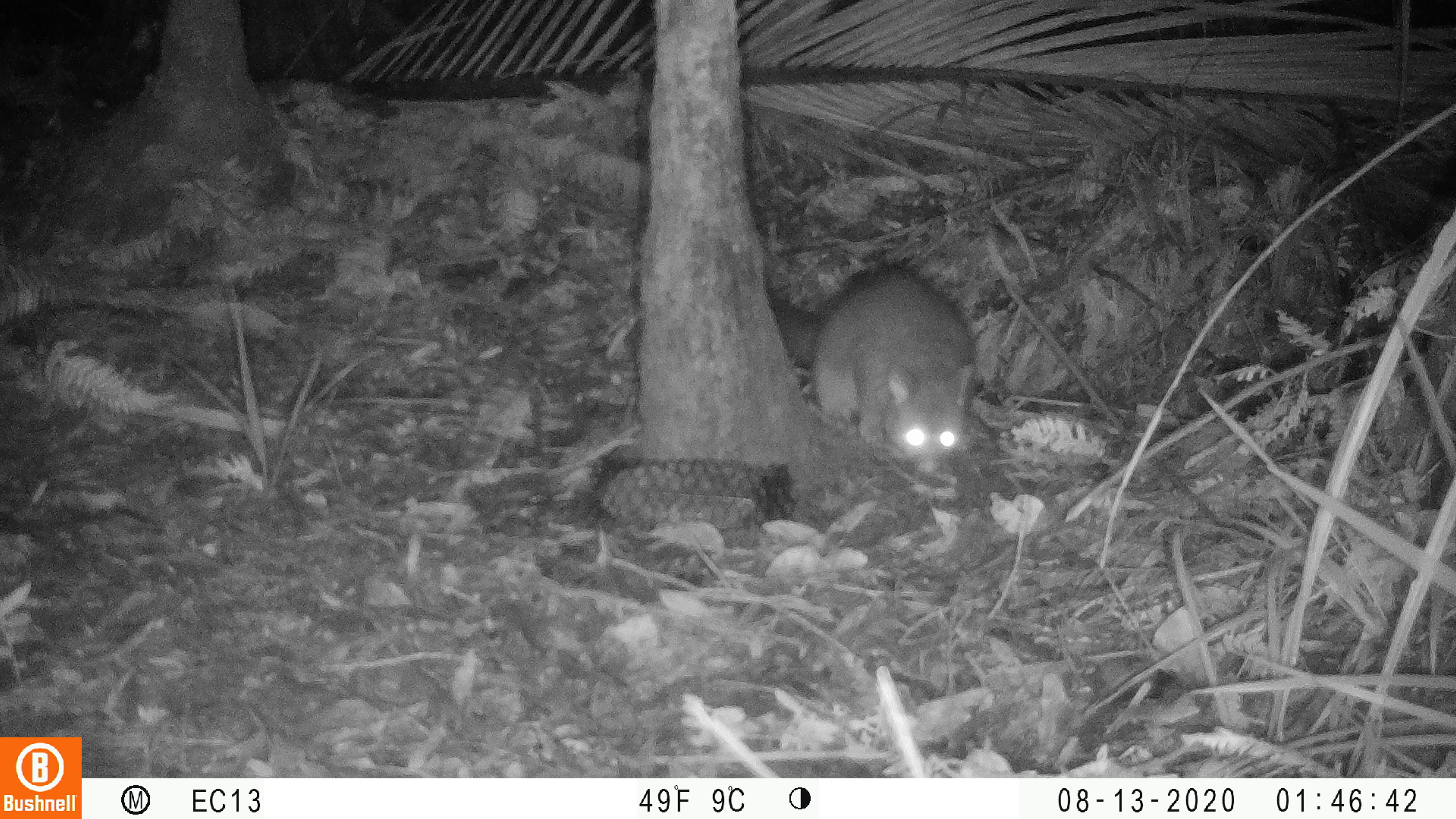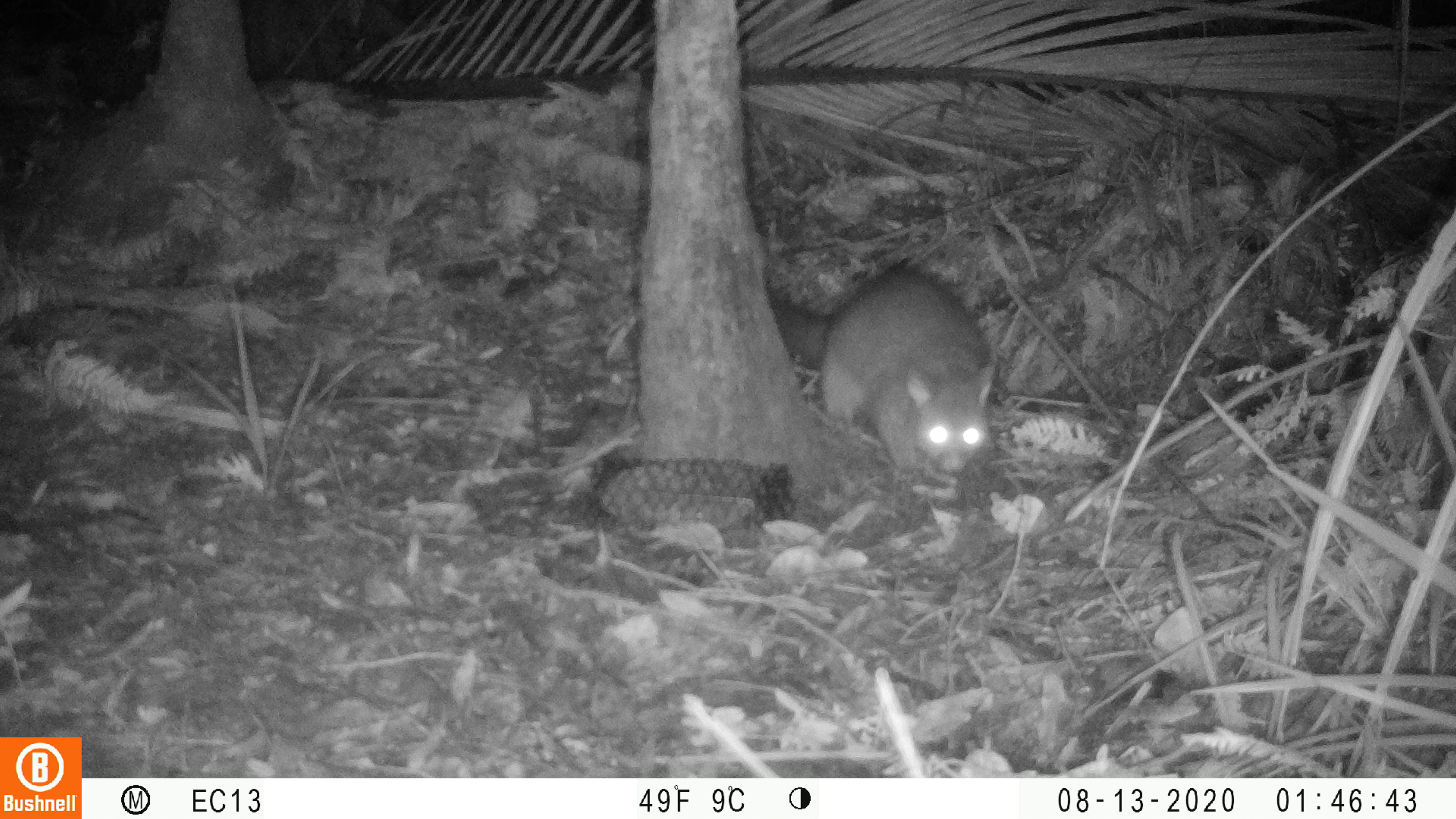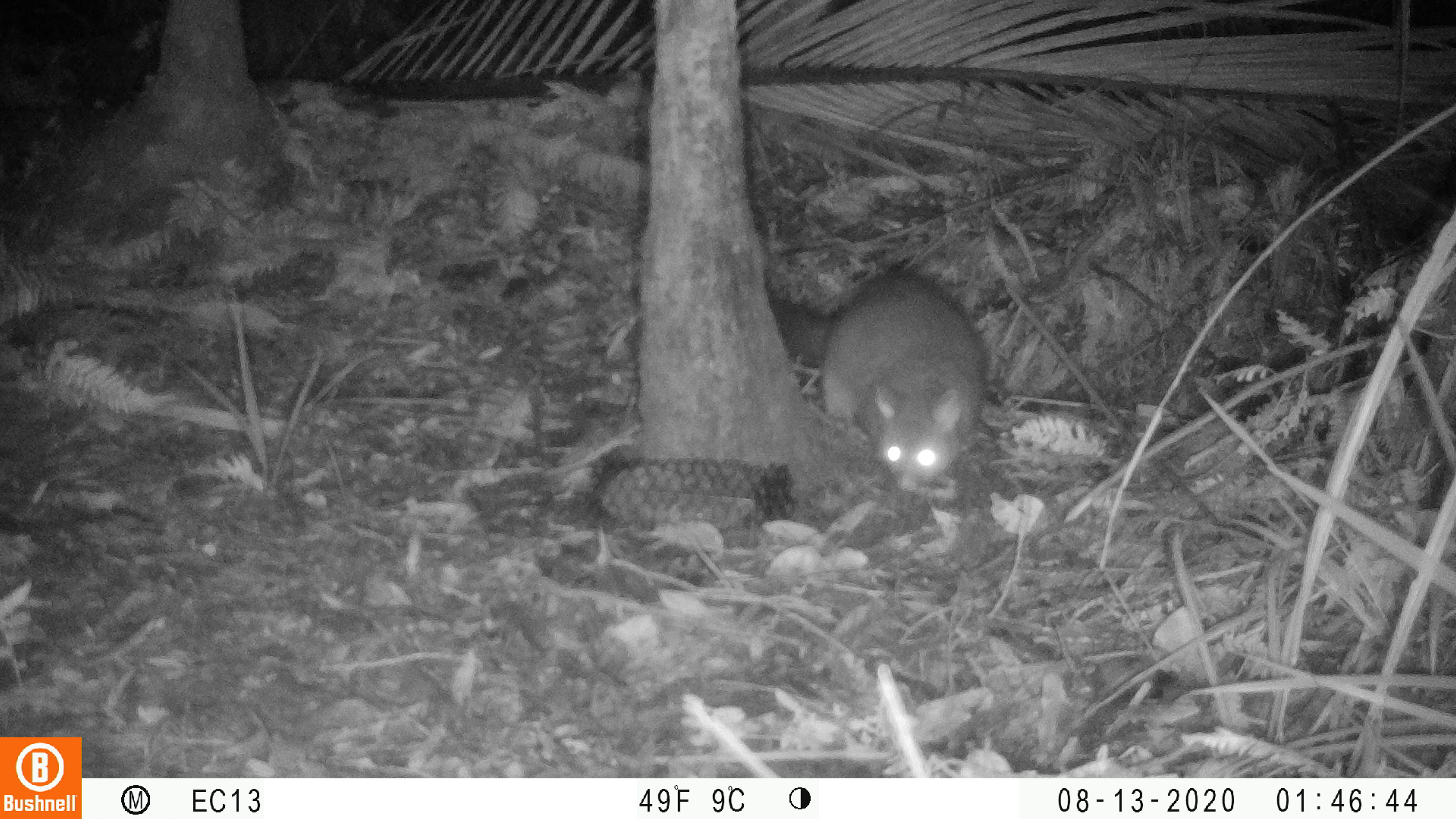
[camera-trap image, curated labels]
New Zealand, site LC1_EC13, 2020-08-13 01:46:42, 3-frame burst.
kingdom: Animalia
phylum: Chordata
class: Mammalia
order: Diprotodontia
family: Phalangeridae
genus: Trichosurus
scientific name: Trichosurus vulpecula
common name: common brushtail possum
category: possum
Possum (common brushtail possum) (Trichosurus vulpecula).